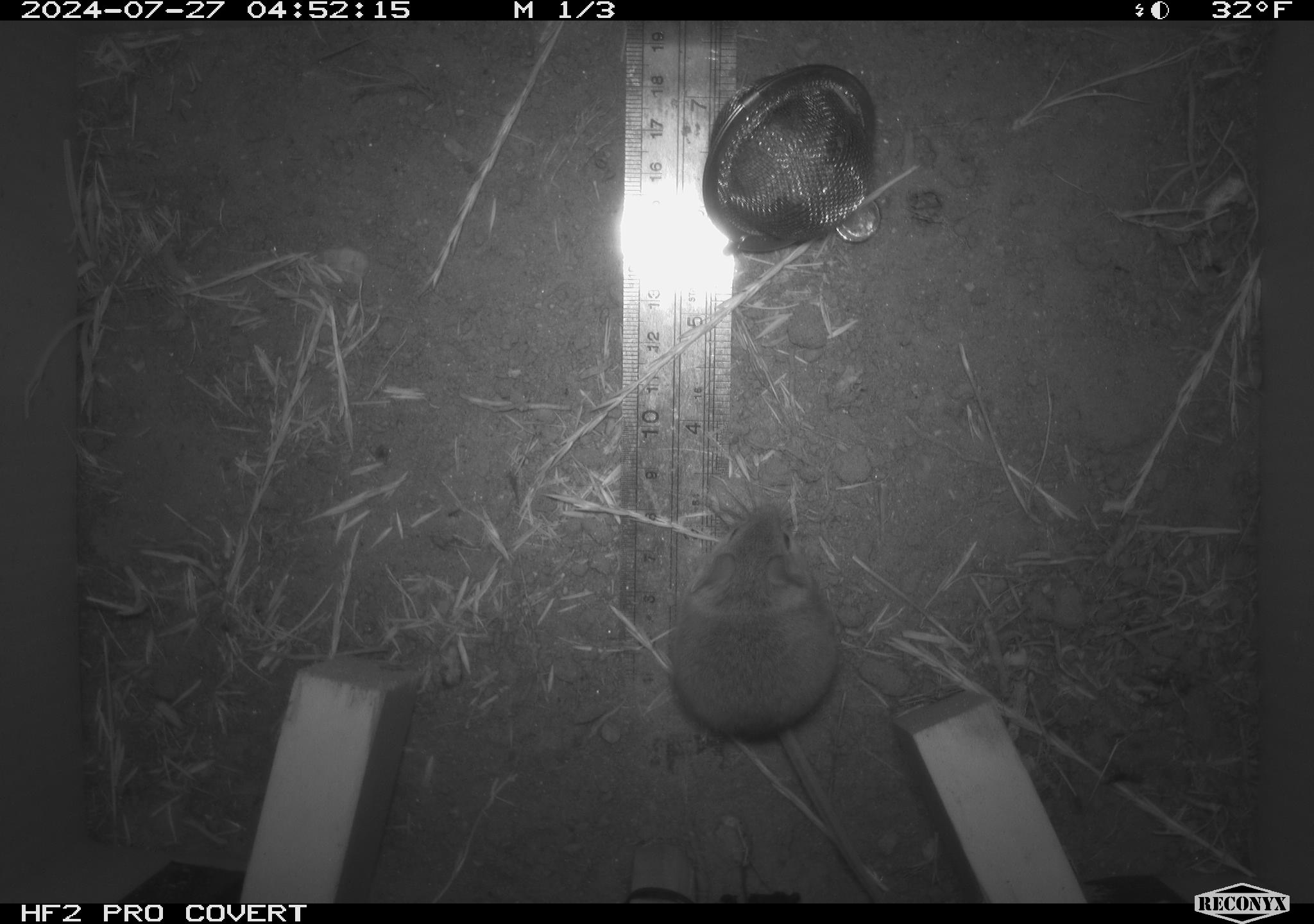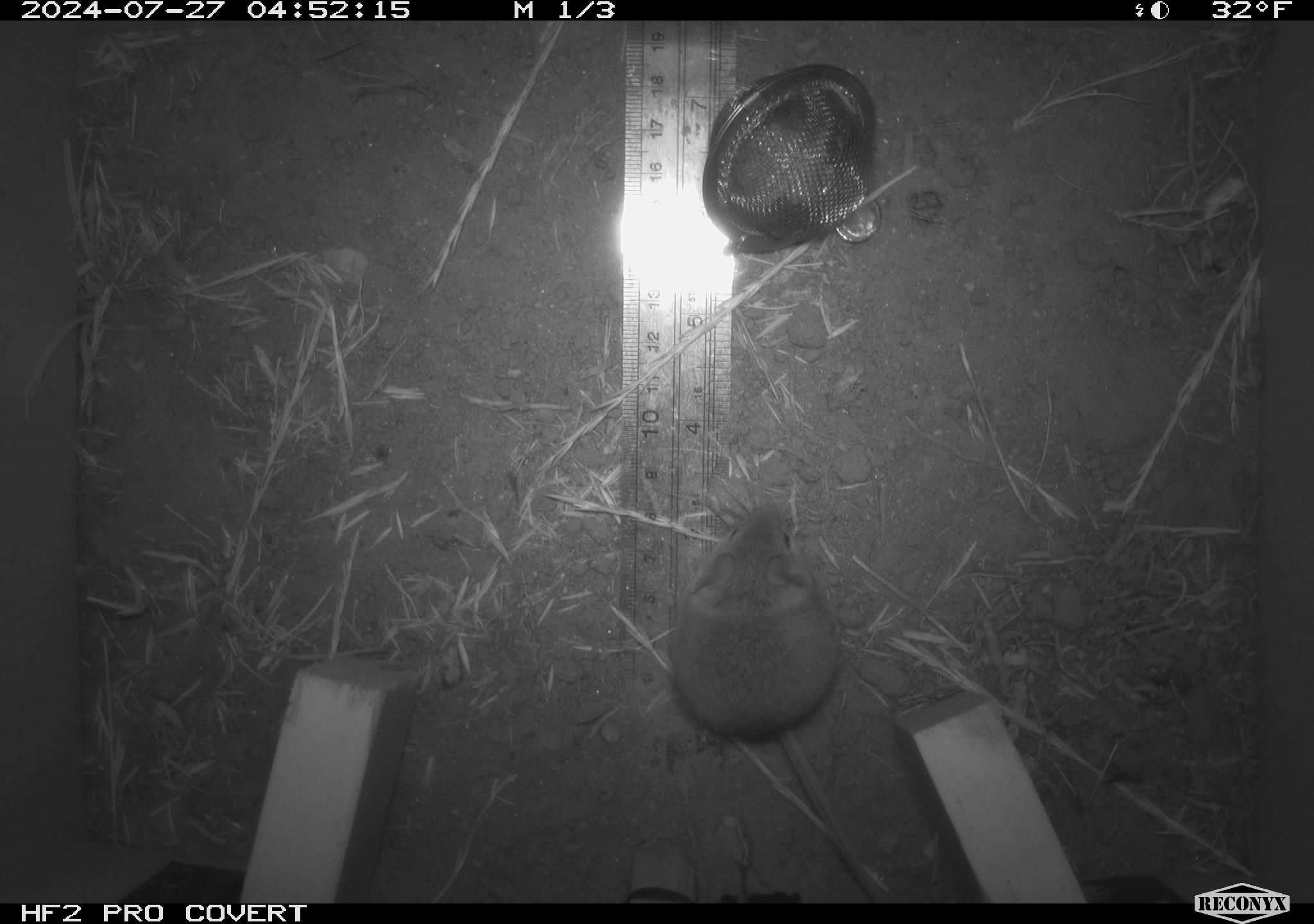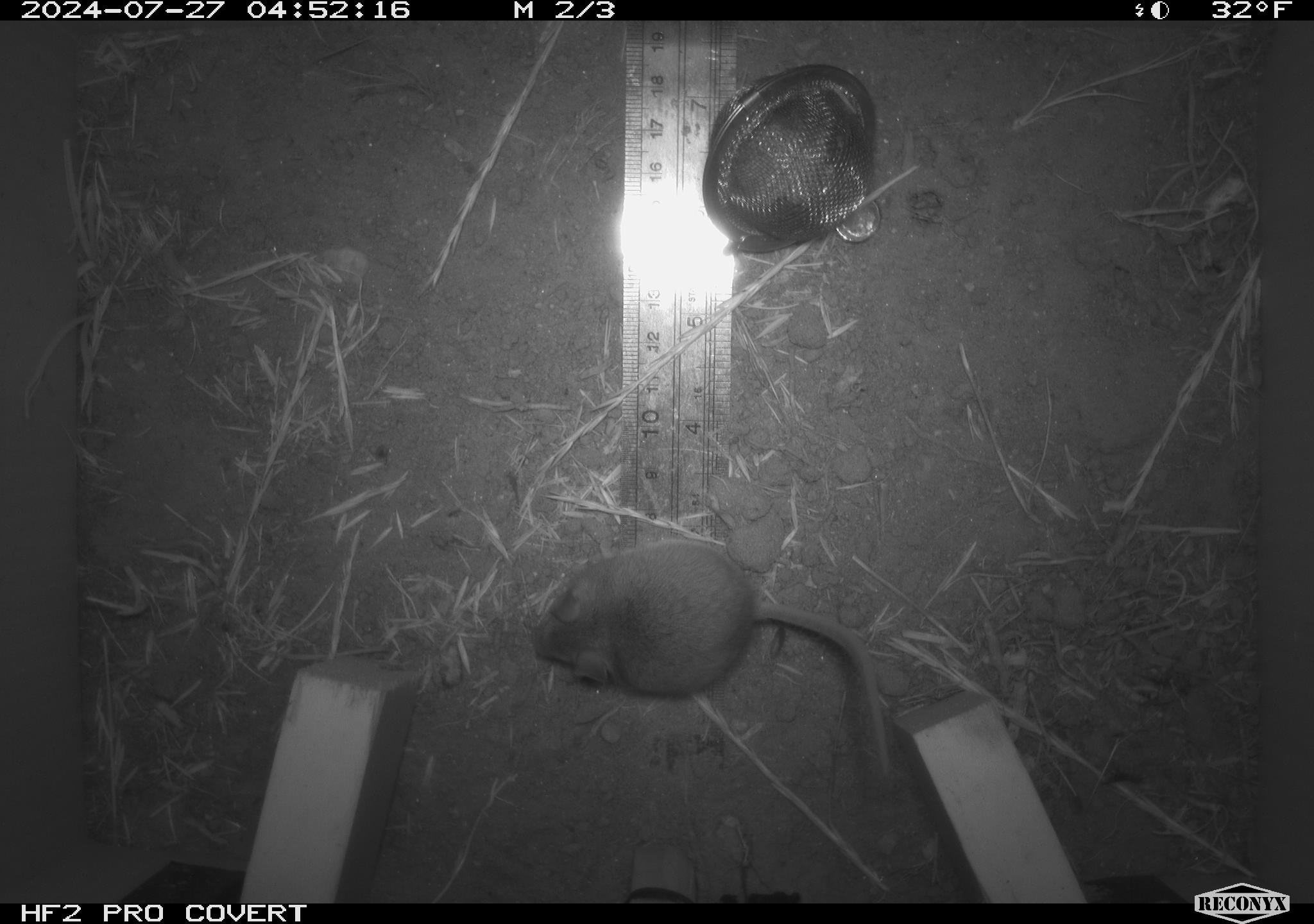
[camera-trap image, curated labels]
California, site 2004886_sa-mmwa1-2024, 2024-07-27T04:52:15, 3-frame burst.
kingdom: Animalia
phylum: Chordata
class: Mammalia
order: Rodentia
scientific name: Rodentia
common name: mouse species